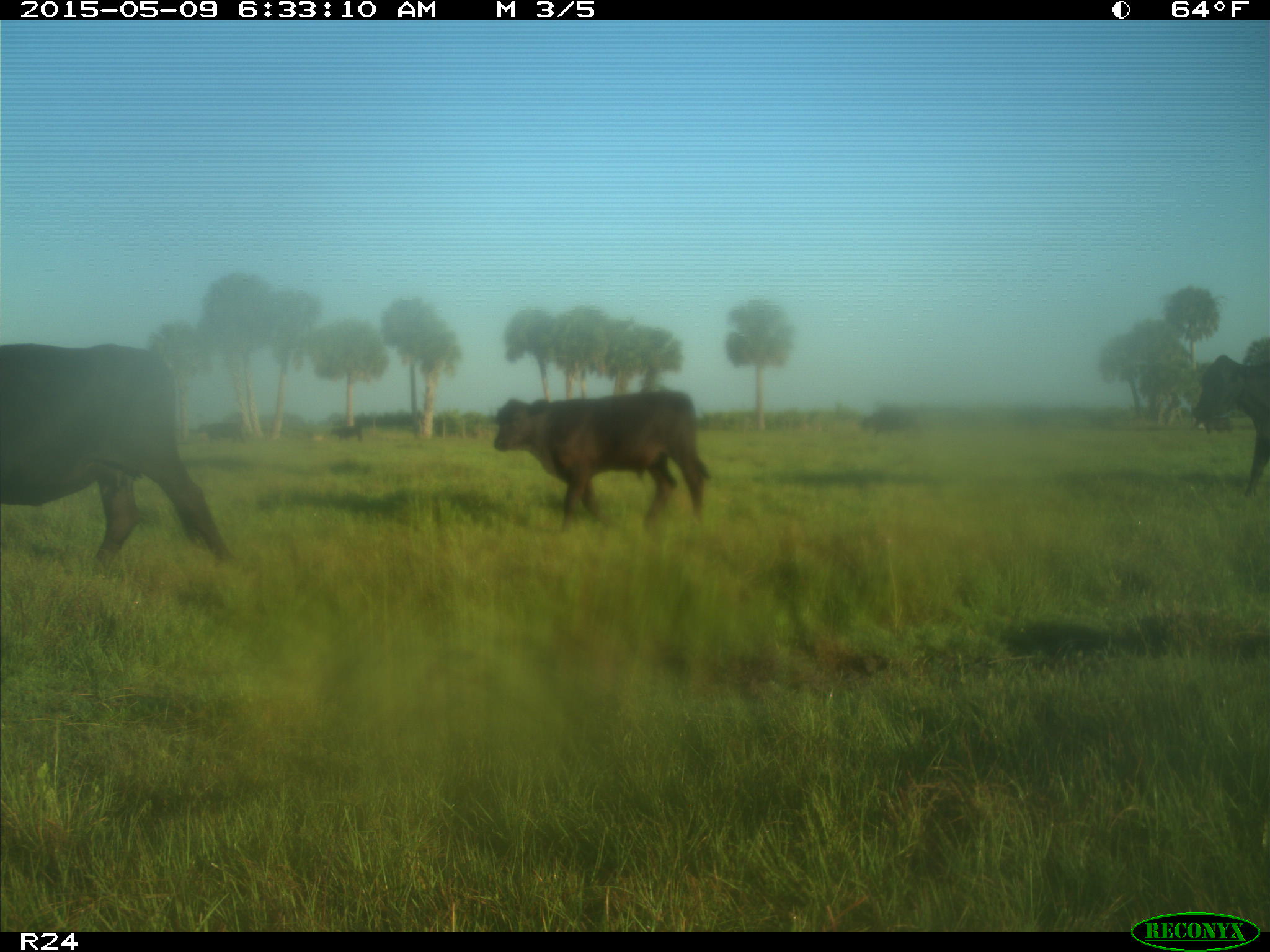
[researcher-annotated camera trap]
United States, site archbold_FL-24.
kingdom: Animalia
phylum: Chordata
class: Mammalia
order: Artiodactyla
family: Bovidae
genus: Bos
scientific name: Bos taurus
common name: domestic cow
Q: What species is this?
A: Bos taurus (domestic cow).